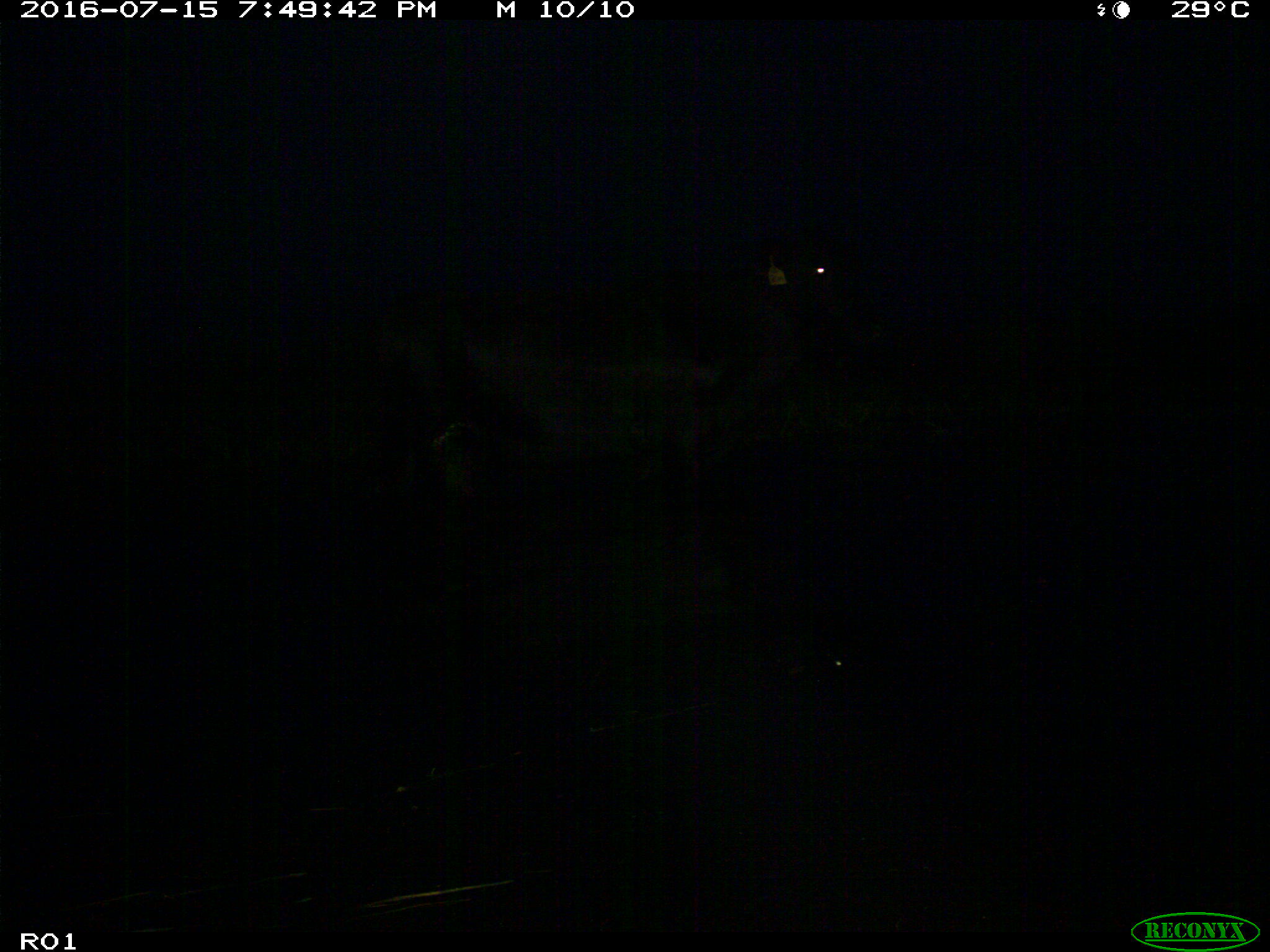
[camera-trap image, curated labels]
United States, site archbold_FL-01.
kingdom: Animalia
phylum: Chordata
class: Mammalia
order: Artiodactyla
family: Bovidae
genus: Bos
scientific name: Bos taurus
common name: domestic cow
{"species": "Bos taurus (domestic cow)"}